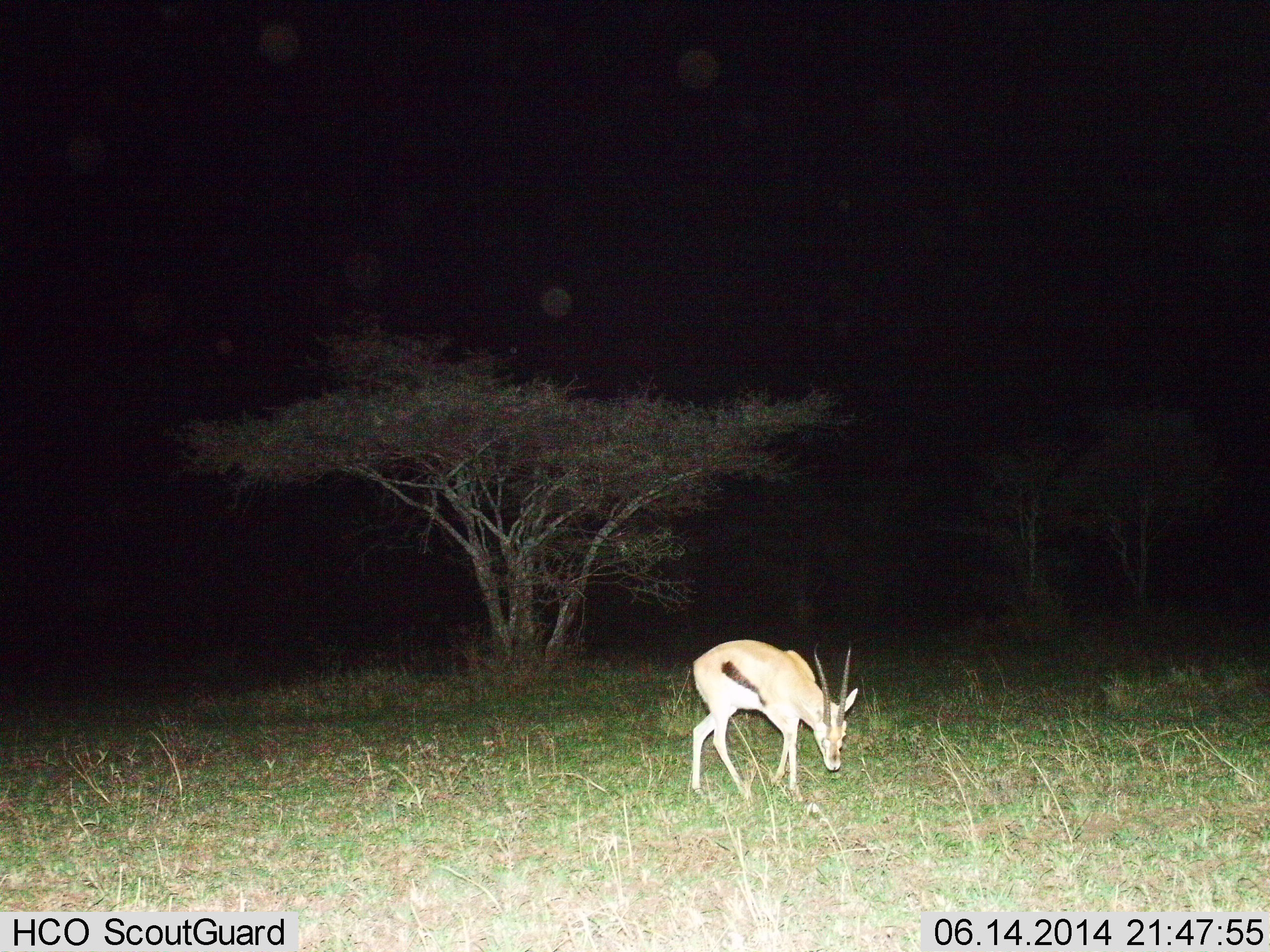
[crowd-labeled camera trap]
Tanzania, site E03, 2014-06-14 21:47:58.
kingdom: Animalia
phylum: Chordata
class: Mammalia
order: Artiodactyla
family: Bovidae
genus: Eudorcas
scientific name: Eudorcas thomsonii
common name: thomson's gazelle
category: gazellethomsons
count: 1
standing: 30%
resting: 0%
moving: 30%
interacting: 0%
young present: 0%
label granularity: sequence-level